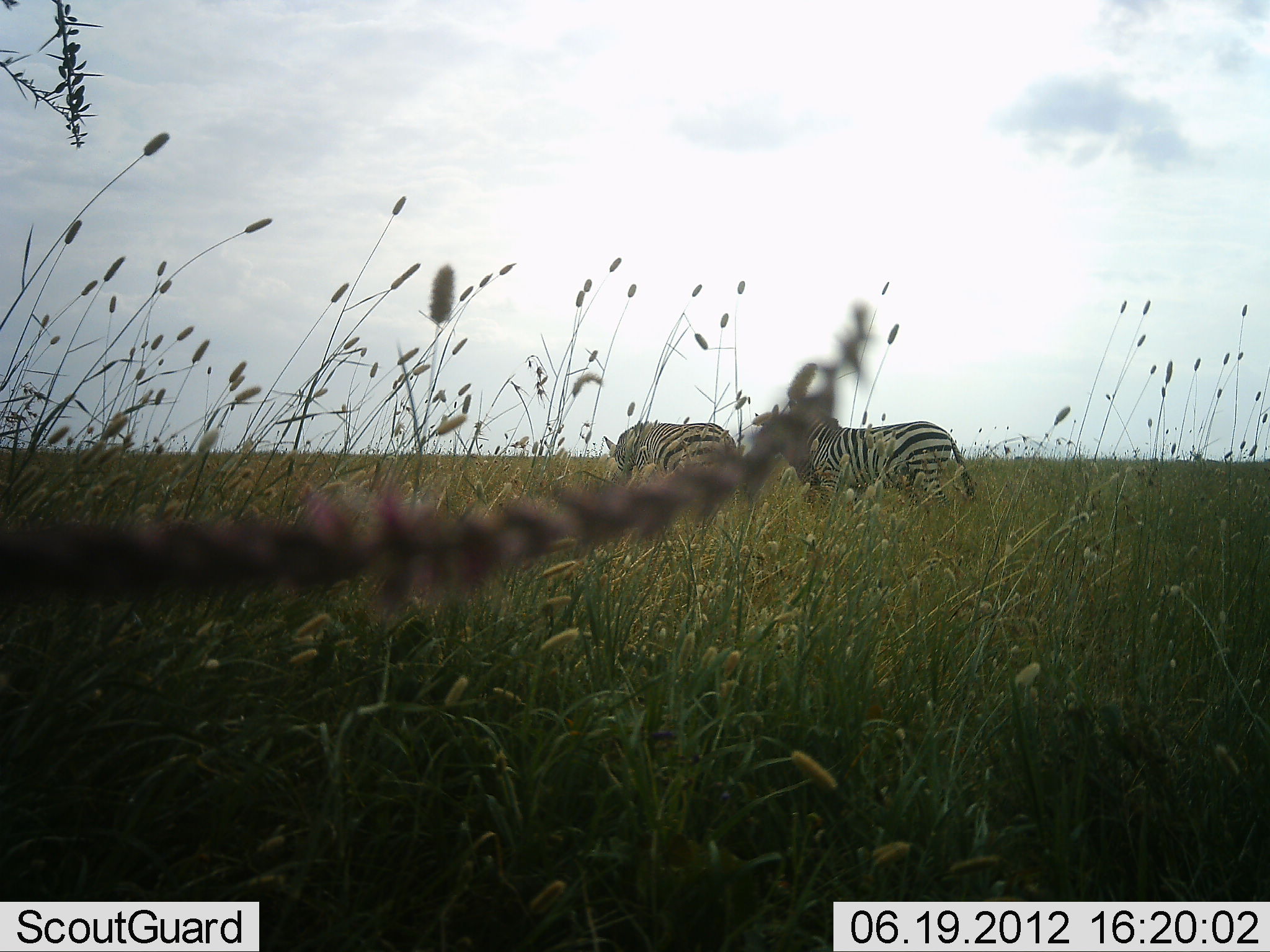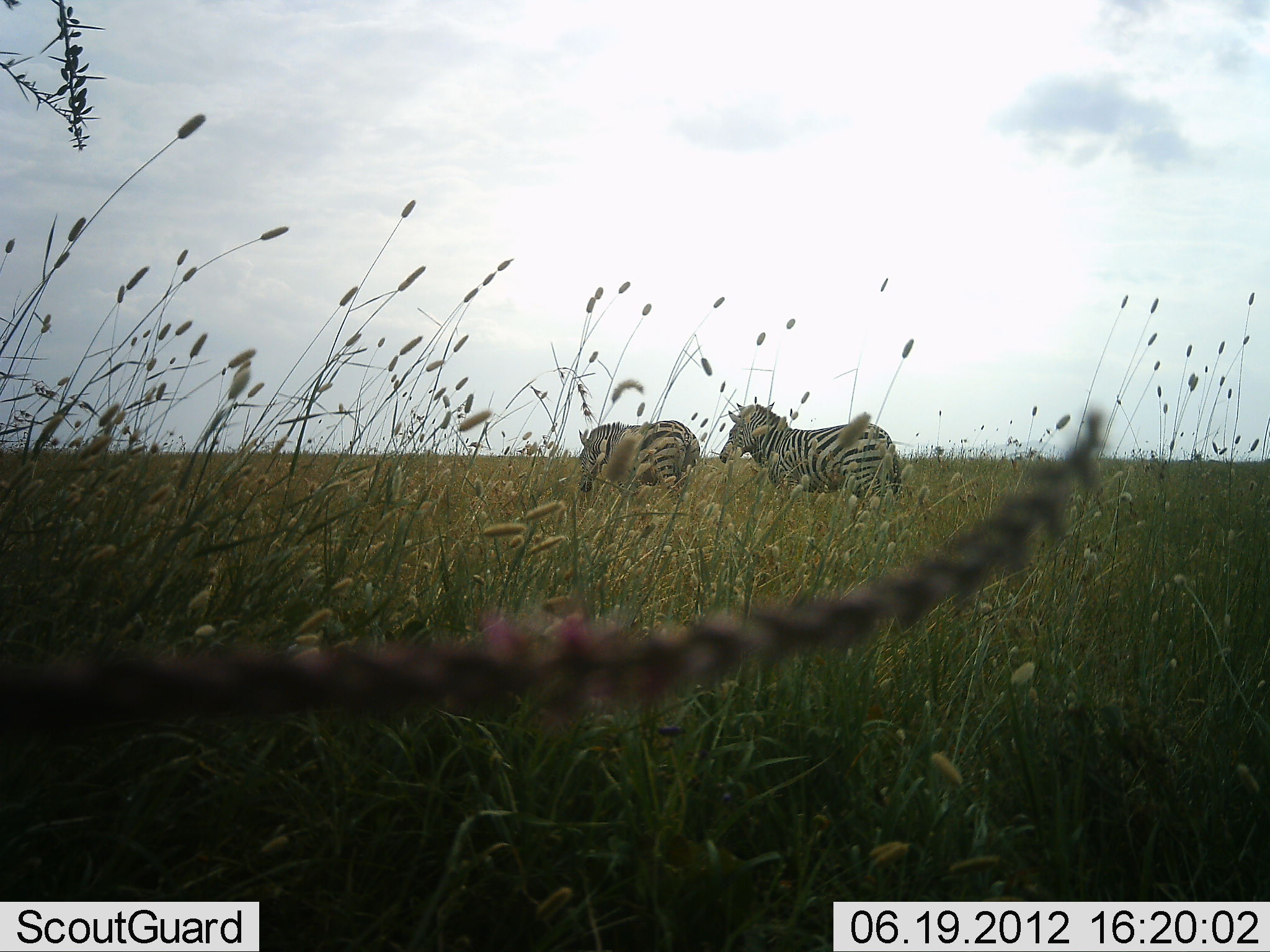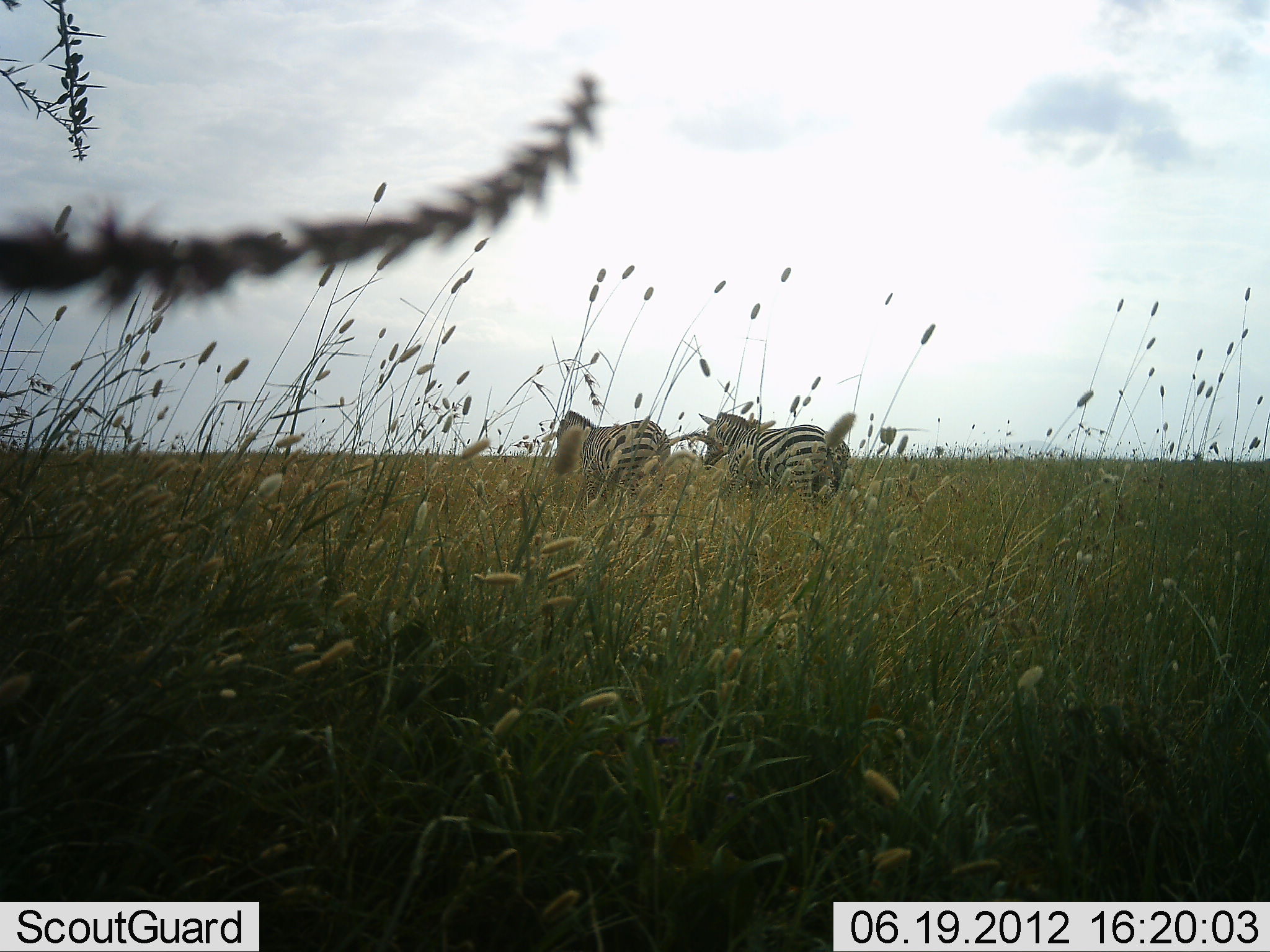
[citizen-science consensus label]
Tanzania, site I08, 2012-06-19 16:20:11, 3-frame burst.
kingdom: Animalia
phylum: Chordata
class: Mammalia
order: Perissodactyla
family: Equidae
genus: Equus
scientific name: Equus quagga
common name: plains zebra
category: zebra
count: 2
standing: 20%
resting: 0%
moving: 80%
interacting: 0%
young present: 0%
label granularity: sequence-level